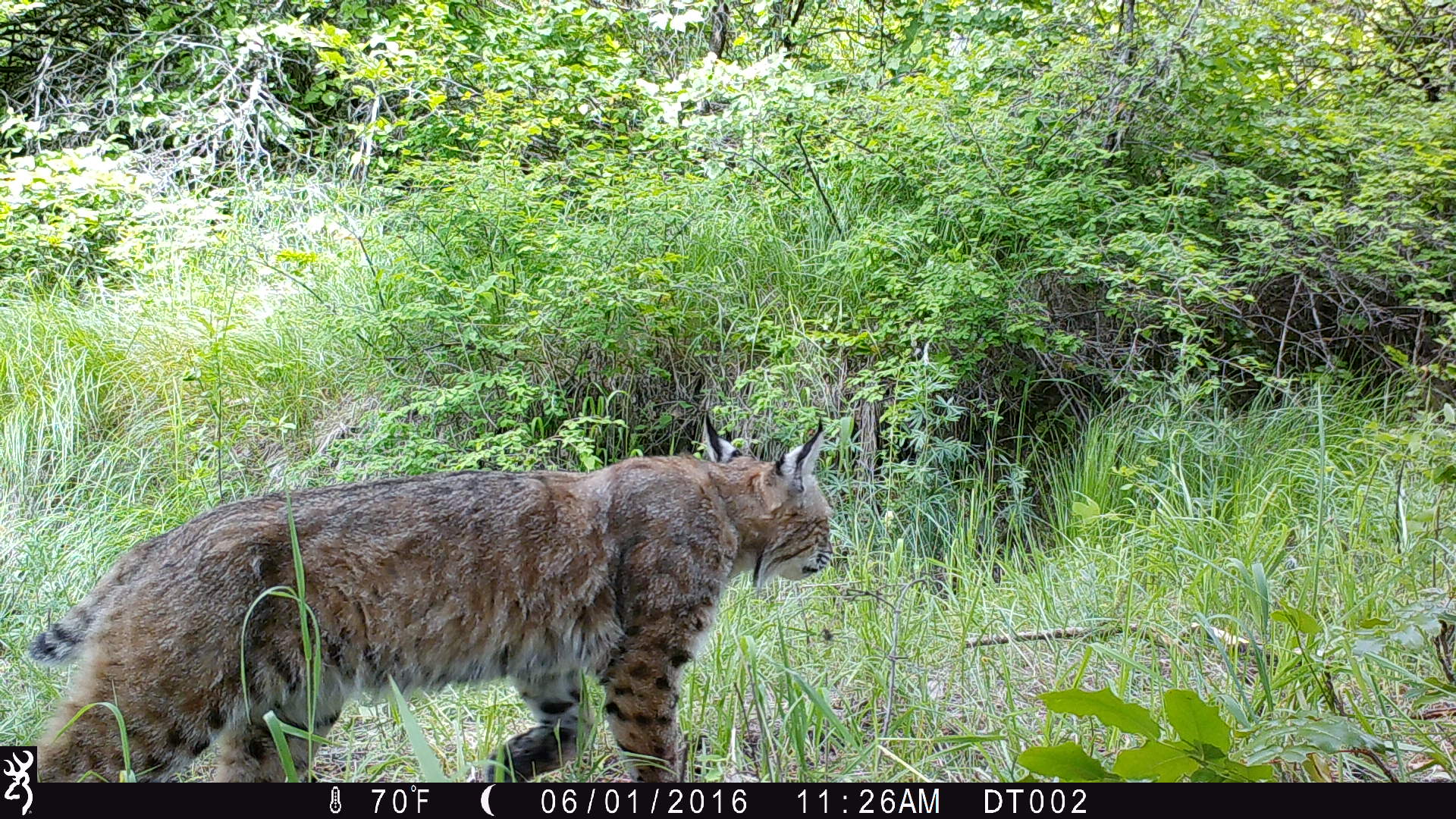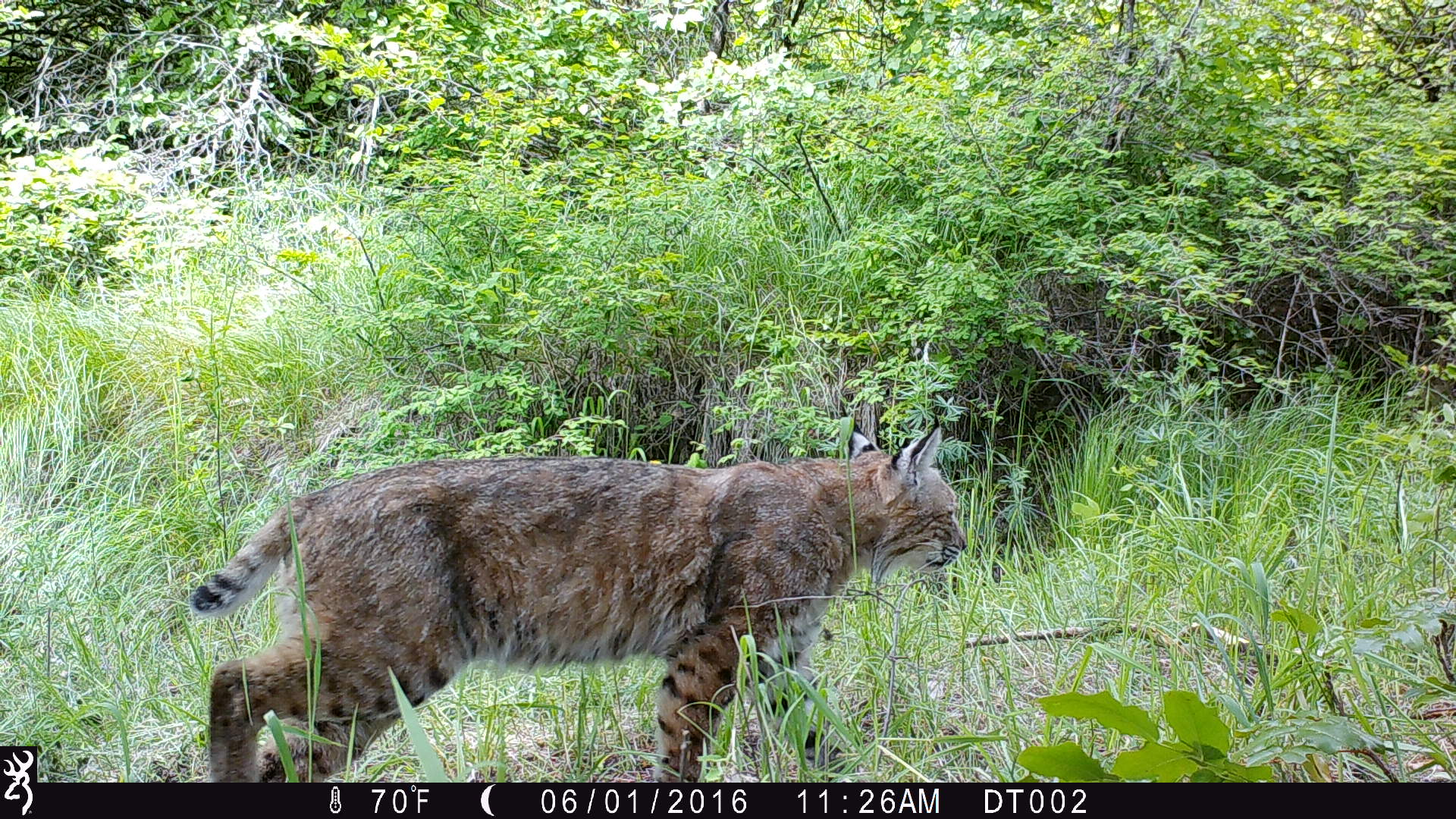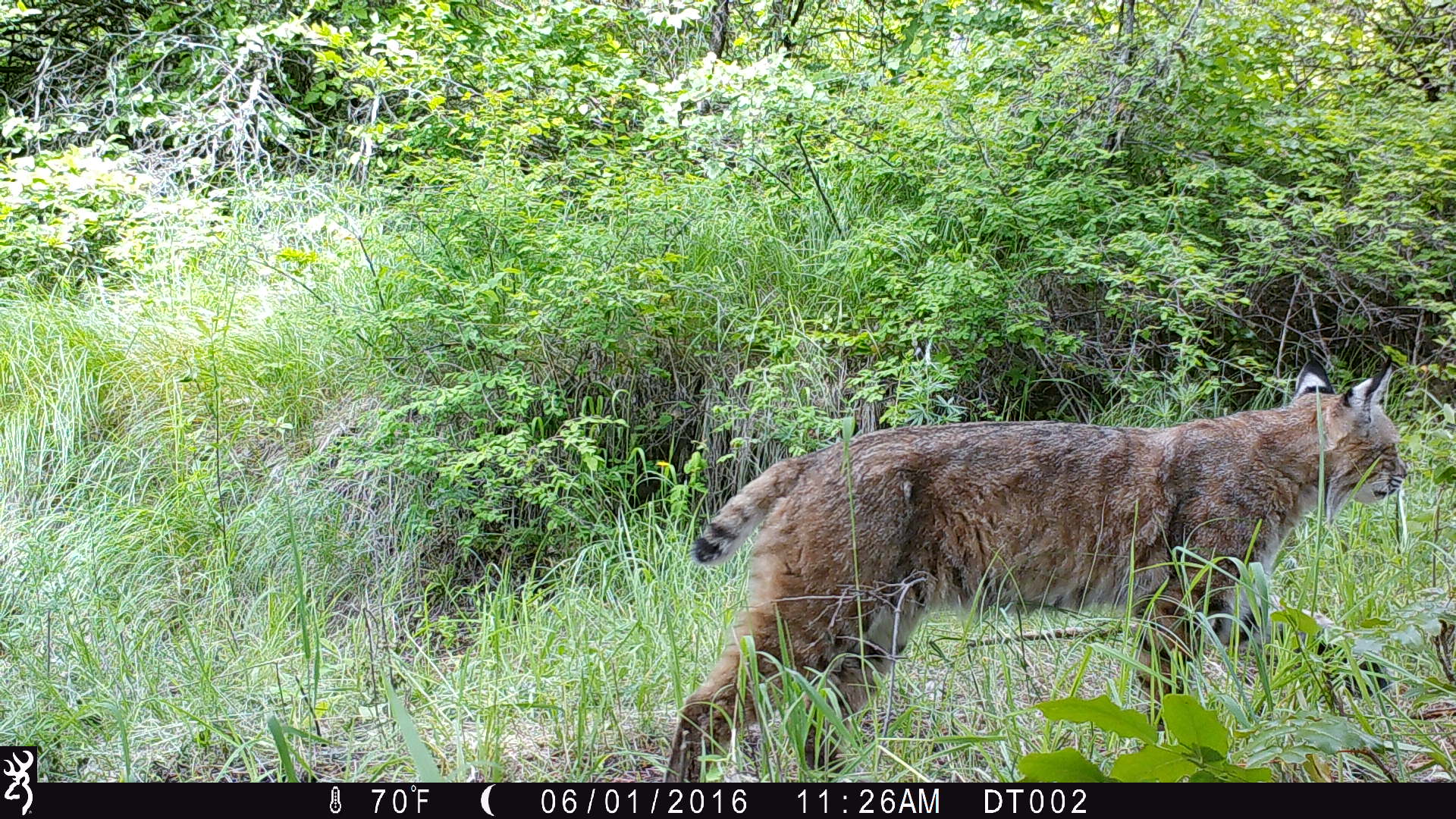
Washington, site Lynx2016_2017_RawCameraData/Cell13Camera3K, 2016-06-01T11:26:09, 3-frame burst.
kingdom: Animalia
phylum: Chordata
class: Mammalia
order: Carnivora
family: Felidae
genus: Lynx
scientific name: Lynx rufus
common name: bobcat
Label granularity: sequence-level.